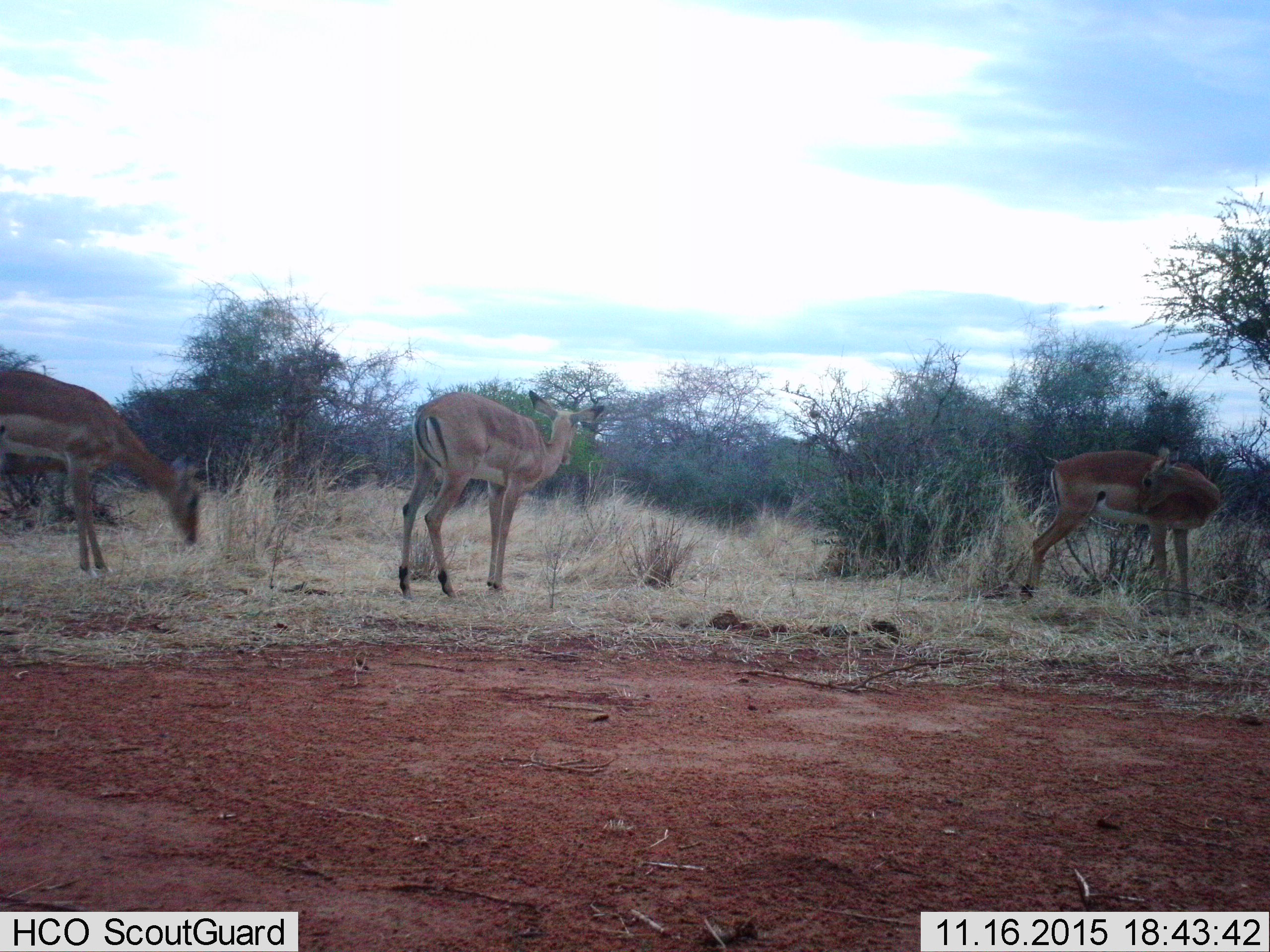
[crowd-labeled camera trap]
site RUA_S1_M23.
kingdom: Animalia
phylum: Chordata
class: Mammalia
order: Artiodactyla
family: Bovidae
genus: Aepyceros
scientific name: Aepyceros melampus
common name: impala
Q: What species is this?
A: Impala (Aepyceros melampus).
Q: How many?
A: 3.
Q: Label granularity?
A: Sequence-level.